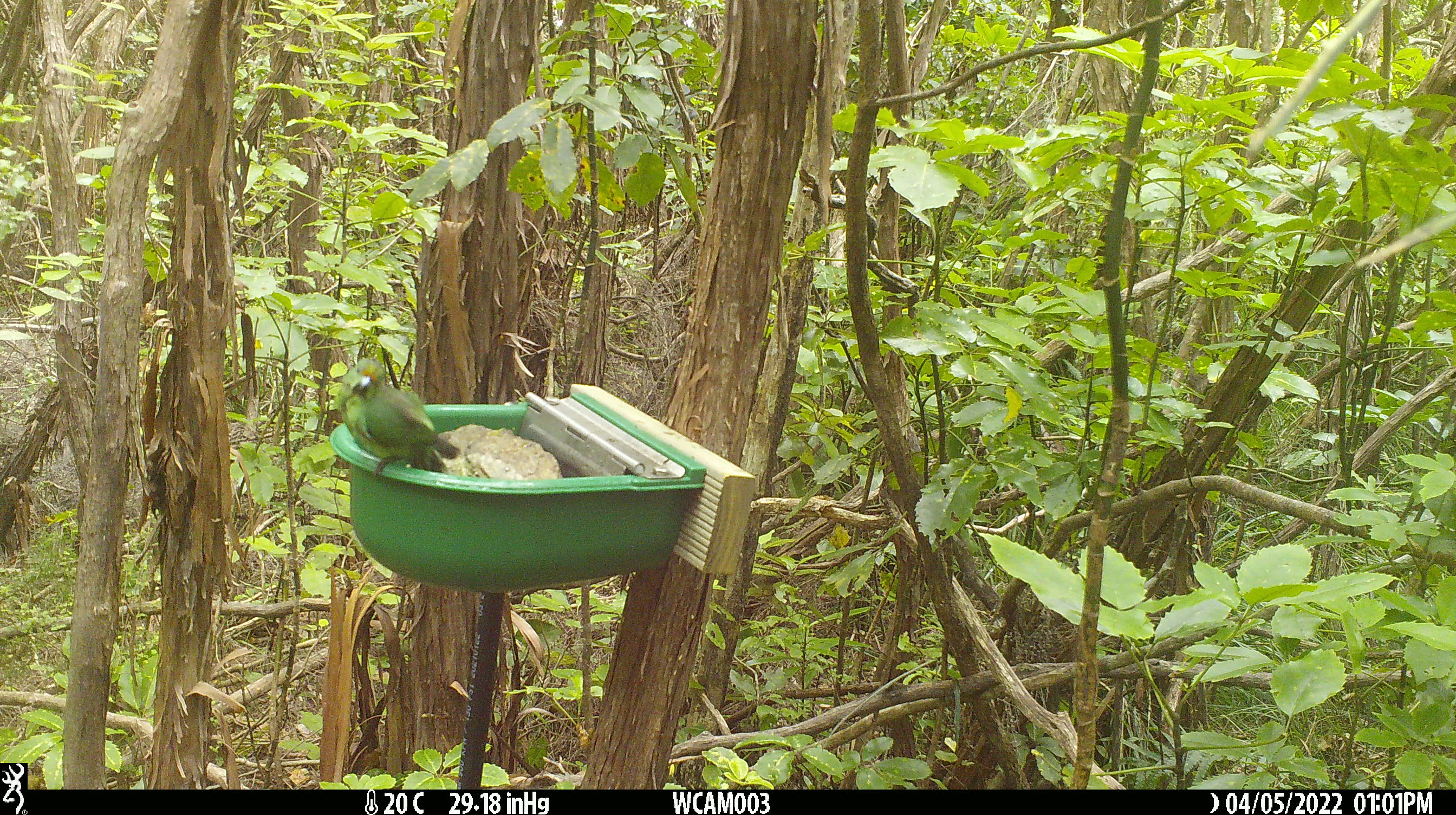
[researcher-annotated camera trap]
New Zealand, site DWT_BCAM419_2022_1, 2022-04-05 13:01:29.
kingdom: Animalia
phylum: Chordata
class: Aves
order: Psittaciformes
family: Psittaculidae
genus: Cyanoramphus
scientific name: Cyanoramphus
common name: parakeet